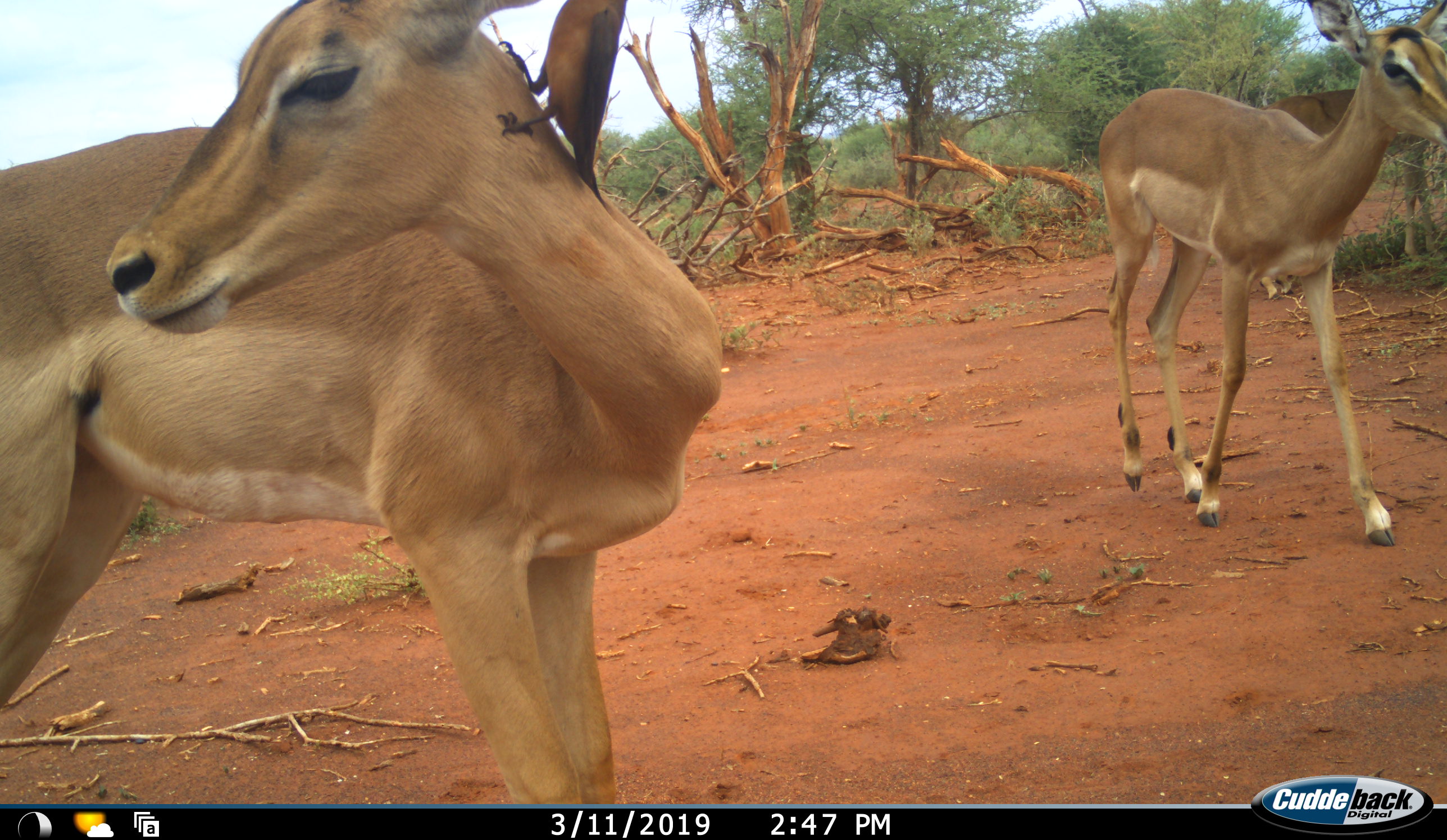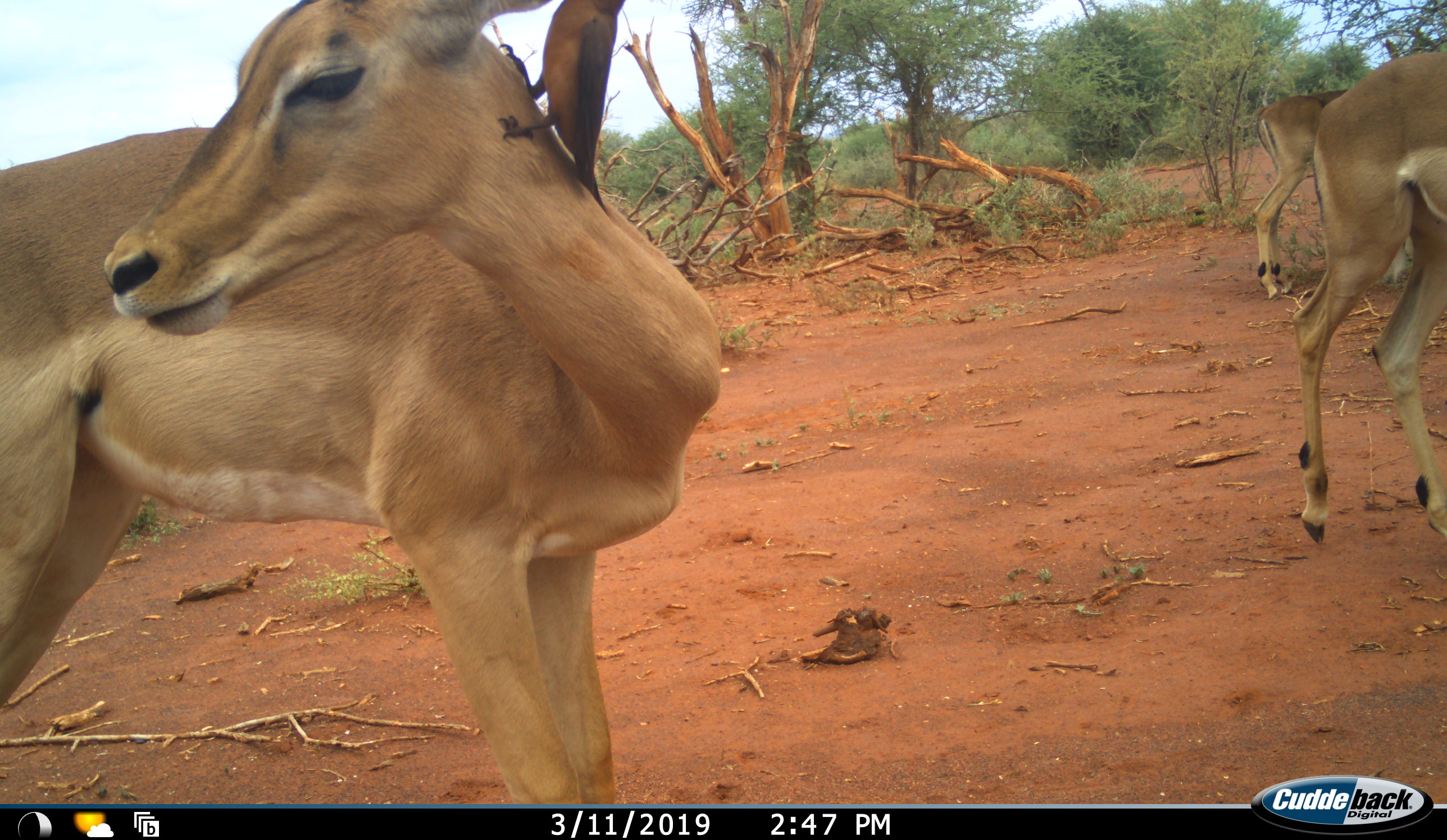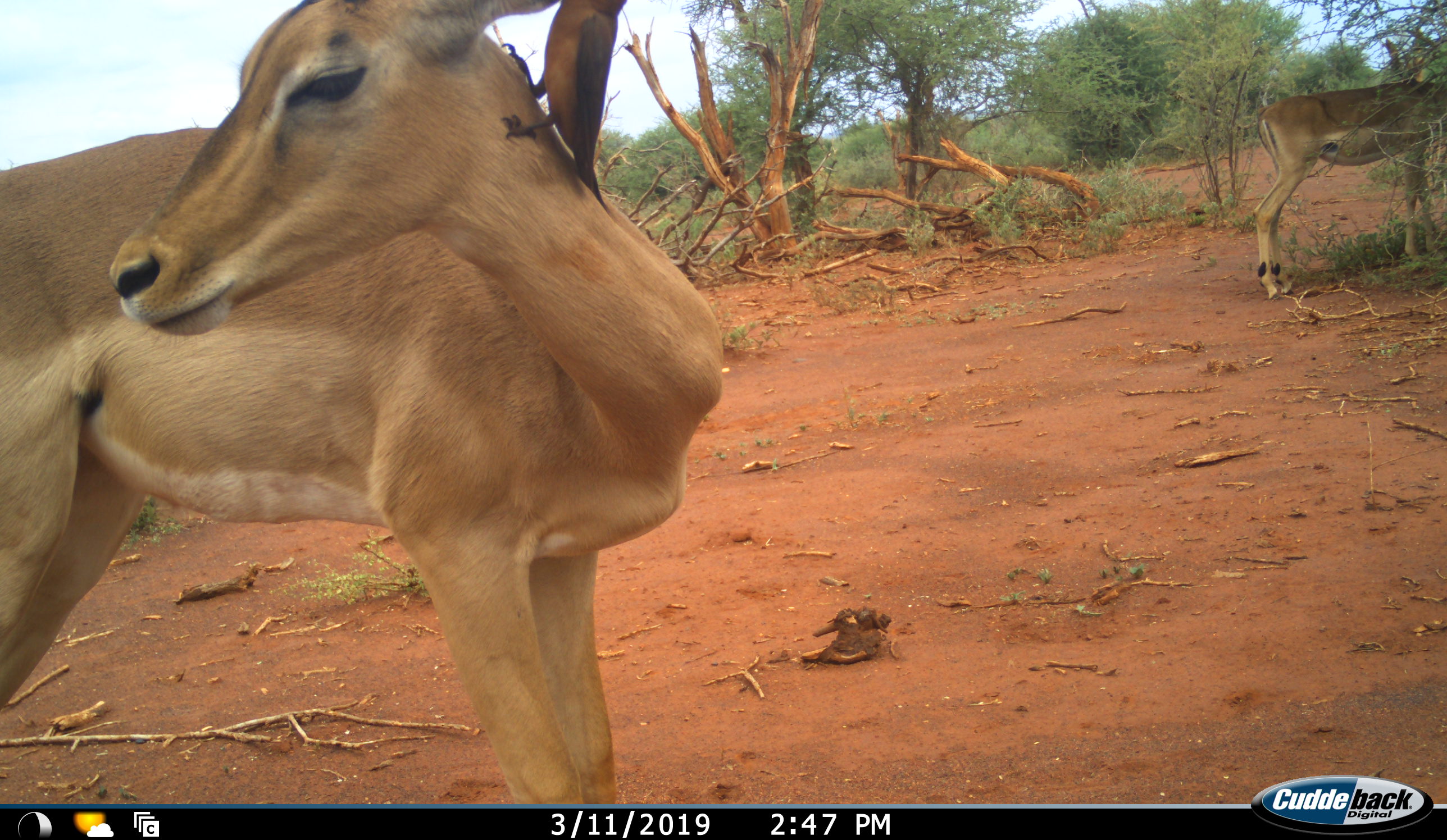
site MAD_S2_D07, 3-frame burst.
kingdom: Animalia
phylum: Chordata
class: Mammalia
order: Artiodactyla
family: Bovidae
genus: Aepyceros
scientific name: Aepyceros melampus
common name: impala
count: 3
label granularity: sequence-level